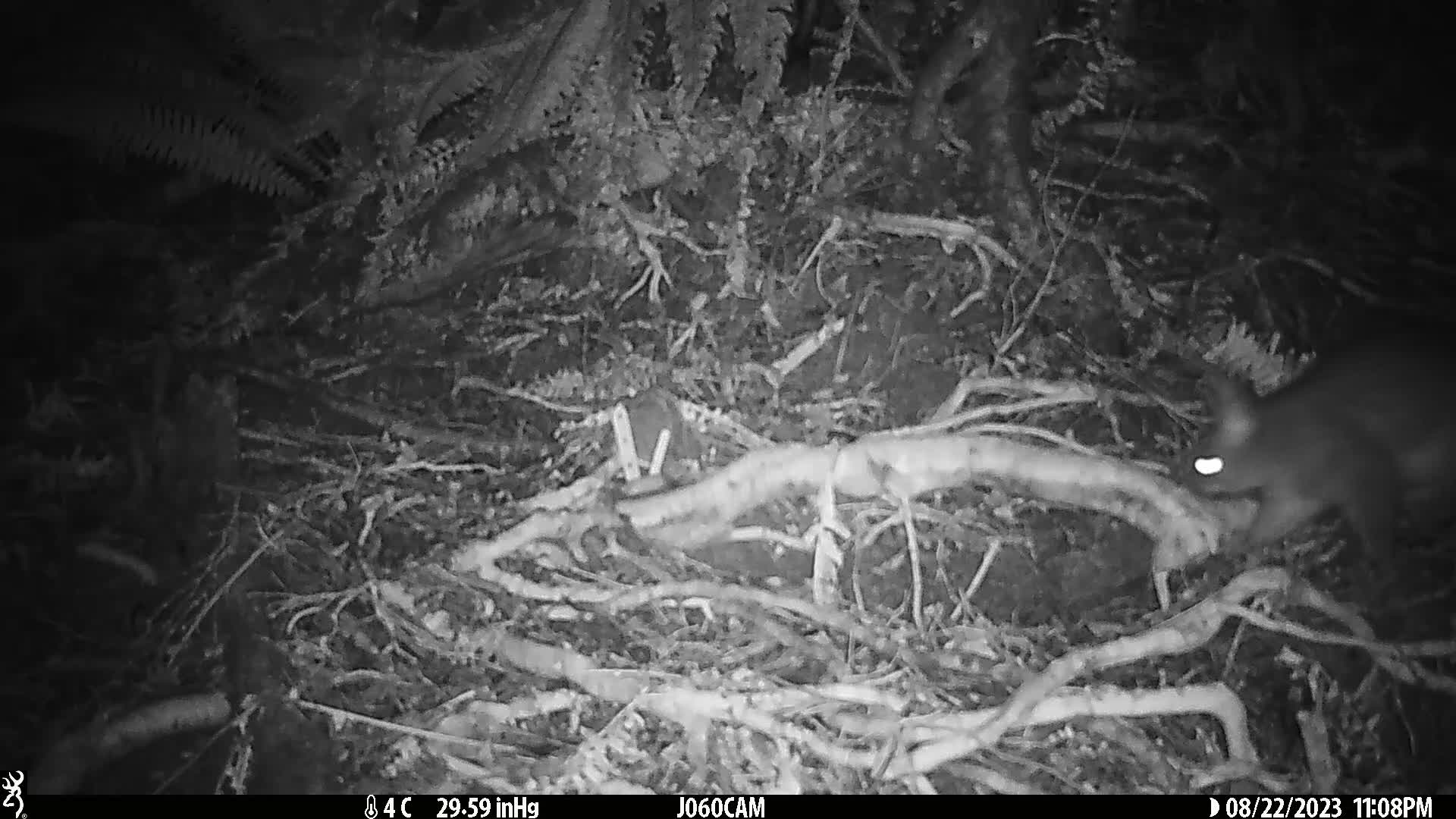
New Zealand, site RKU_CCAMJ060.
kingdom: Animalia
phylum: Chordata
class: Mammalia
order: Diprotodontia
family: Phalangeridae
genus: Trichosurus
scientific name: Trichosurus vulpecula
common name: common brushtail possum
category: possum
Possum (common brushtail possum) (Trichosurus vulpecula).